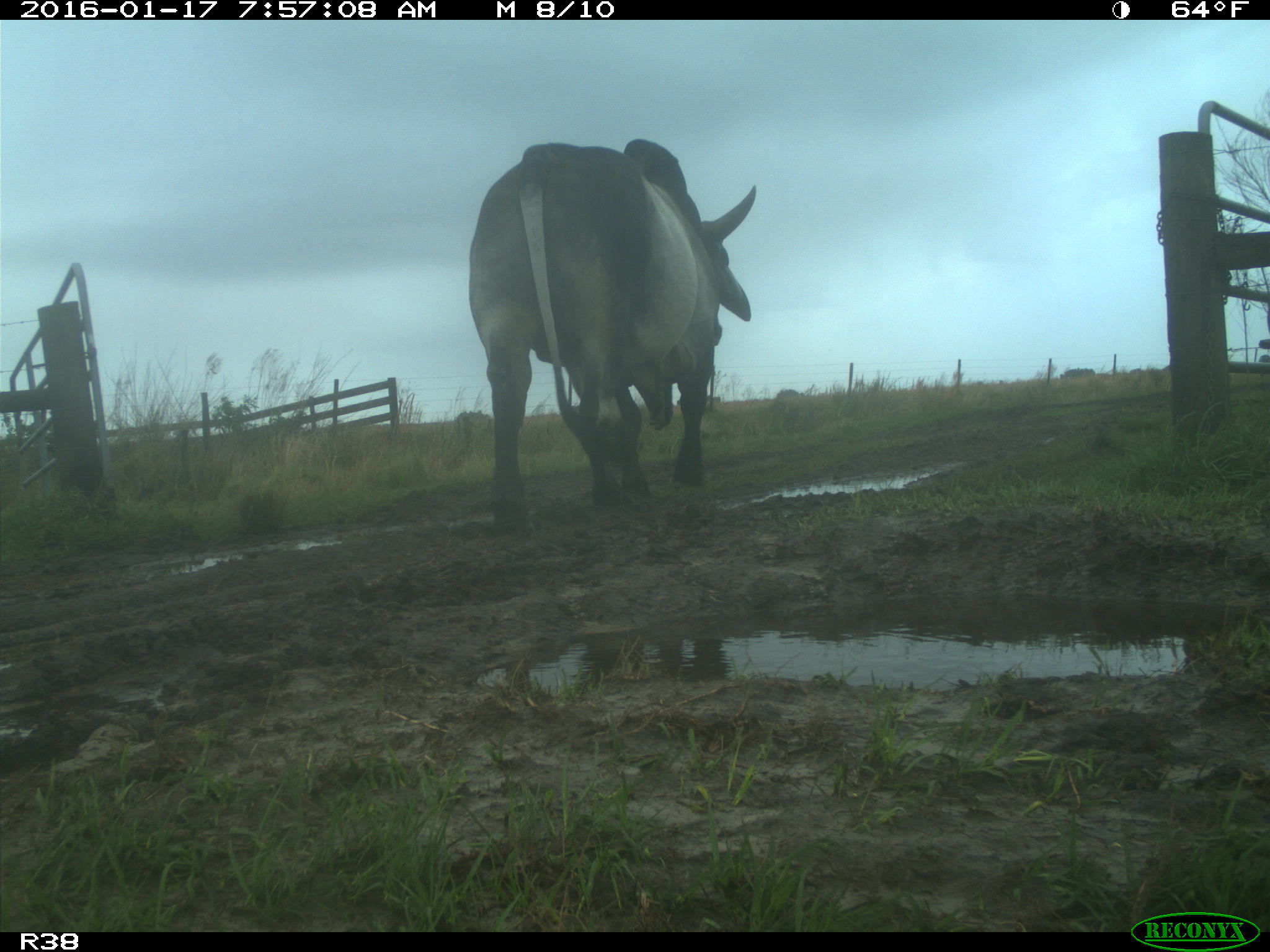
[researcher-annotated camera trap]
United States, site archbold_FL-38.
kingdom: Animalia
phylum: Chordata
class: Mammalia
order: Artiodactyla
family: Bovidae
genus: Bos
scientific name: Bos taurus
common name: domestic cow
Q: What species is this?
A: Bos taurus (domestic cow).